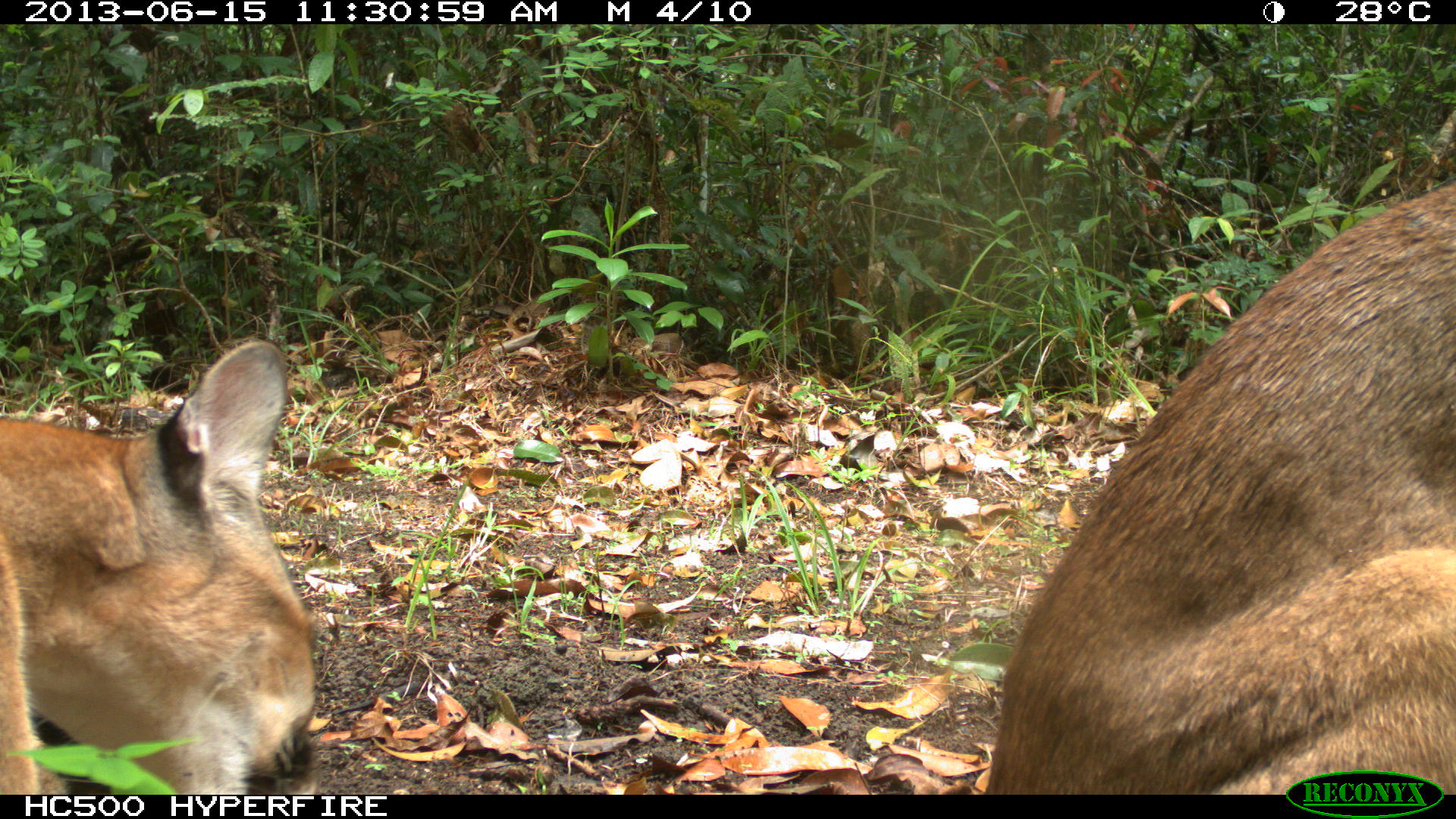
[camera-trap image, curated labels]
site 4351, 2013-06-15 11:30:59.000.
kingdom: Animalia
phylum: Chordata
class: Mammalia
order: Carnivora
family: Felidae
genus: Puma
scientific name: Puma concolor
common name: mountain lion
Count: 2.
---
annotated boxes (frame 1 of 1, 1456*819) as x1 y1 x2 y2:
puma concolor: 980 177 1456 793; 0 338 318 793